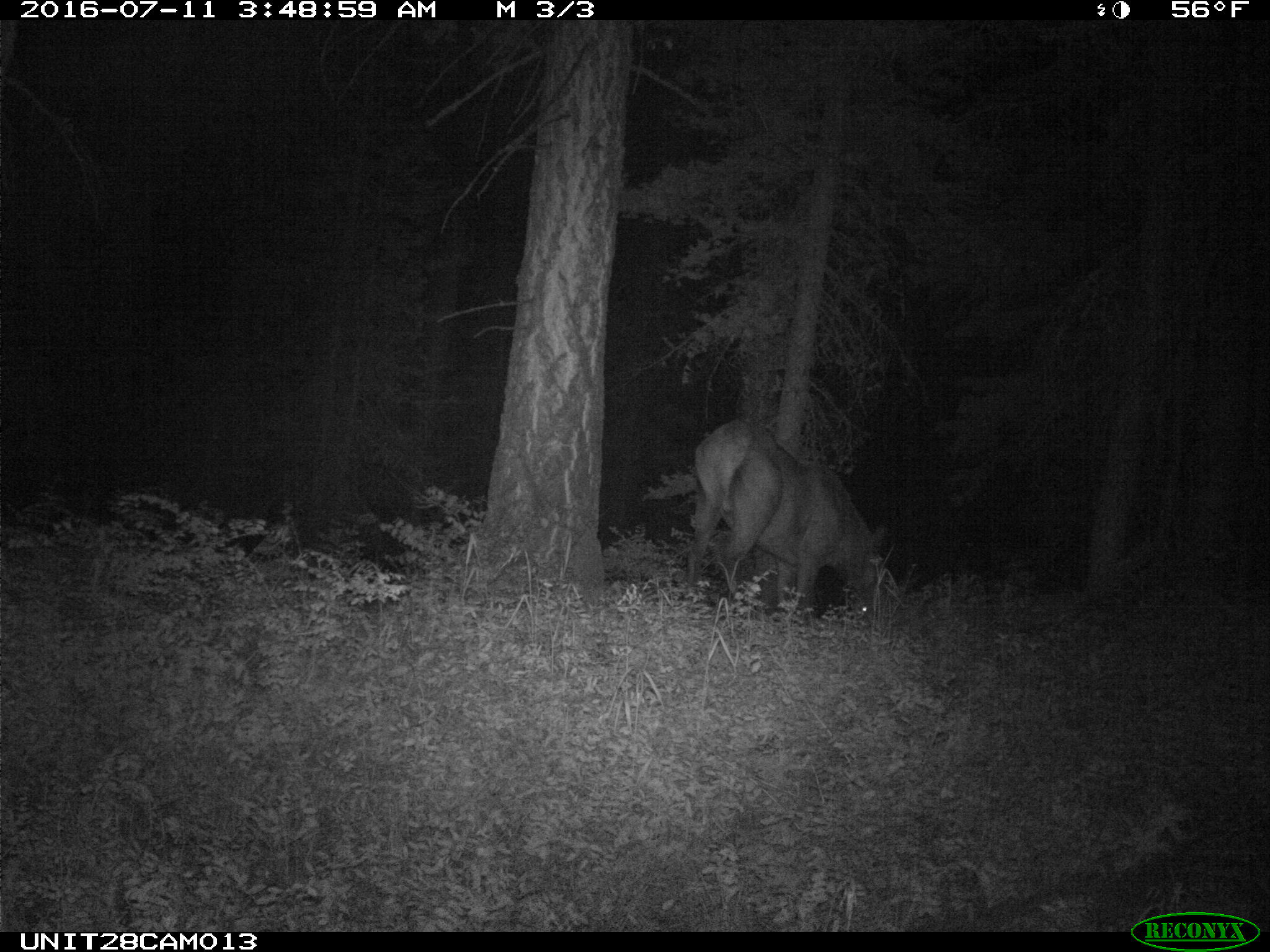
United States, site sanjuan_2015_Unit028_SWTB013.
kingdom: Animalia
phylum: Chordata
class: Mammalia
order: Artiodactyla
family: Cervidae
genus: Cervus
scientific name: Cervus elaphus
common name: red deer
Cervus elaphus (red deer).